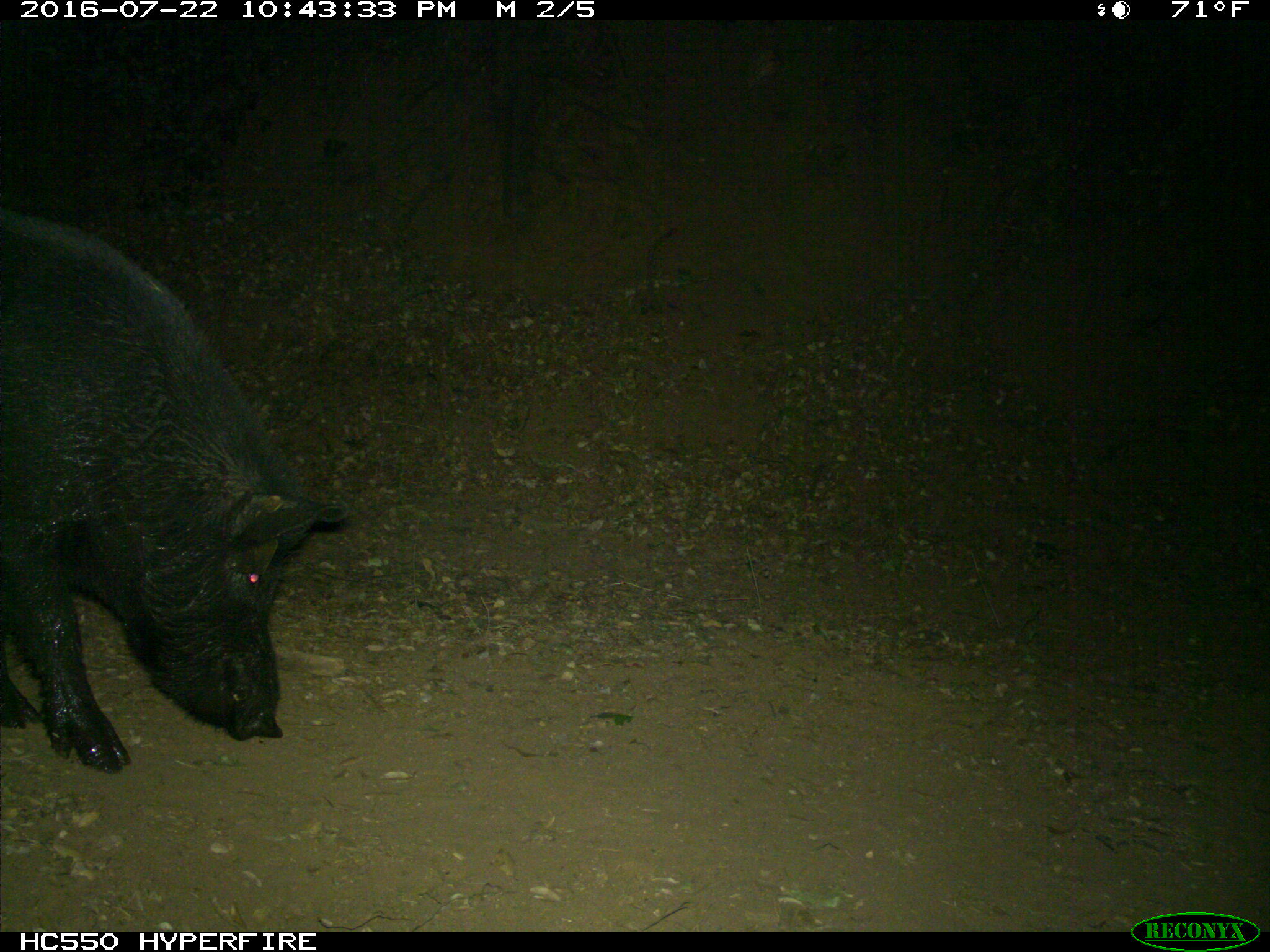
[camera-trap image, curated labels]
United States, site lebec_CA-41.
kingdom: Animalia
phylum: Chordata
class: Mammalia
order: Artiodactyla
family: Suidae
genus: Sus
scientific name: Sus scrofa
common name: wild boar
Sus scrofa (wild boar).